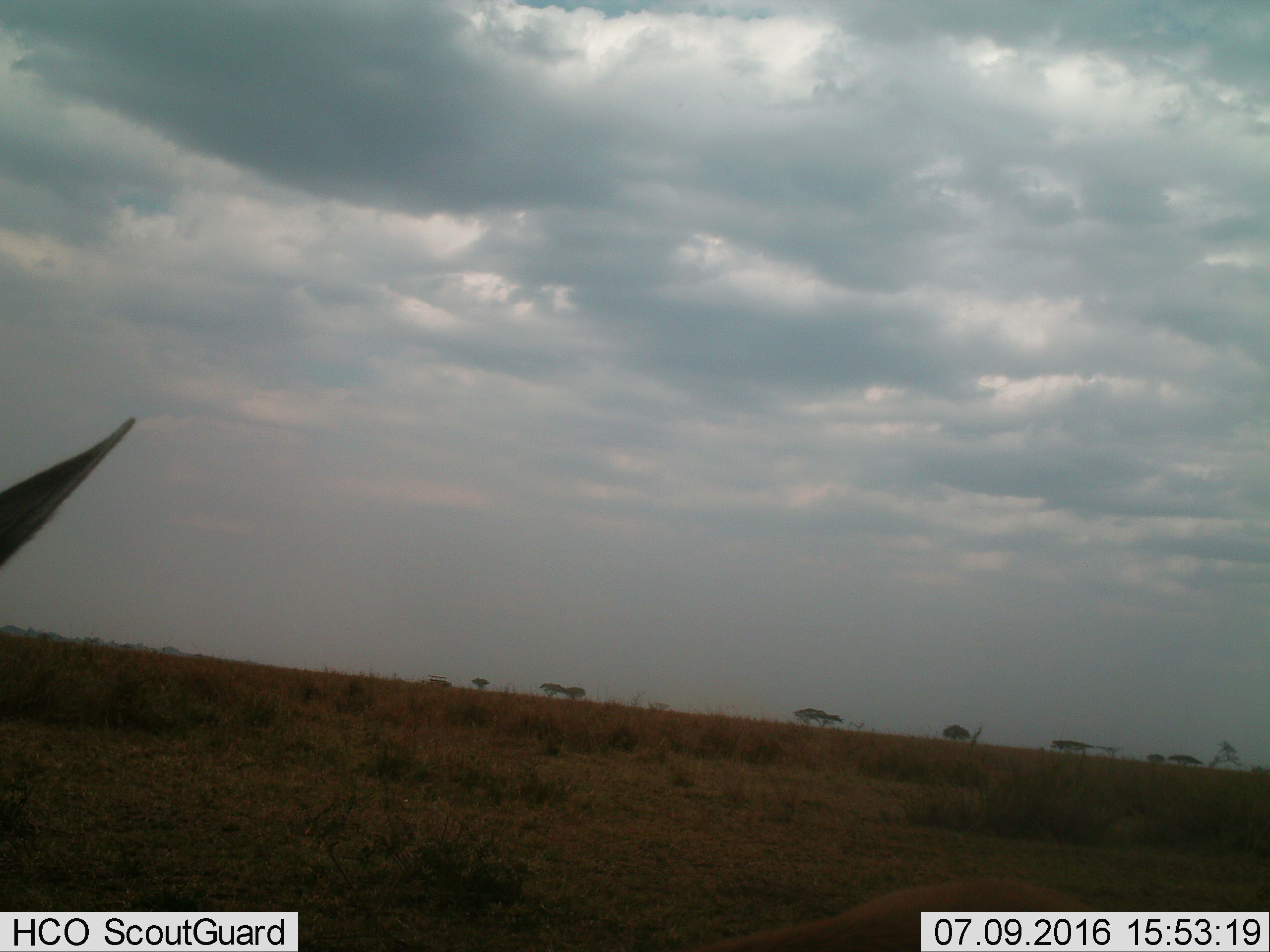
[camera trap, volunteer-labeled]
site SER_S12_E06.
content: unidentified animal